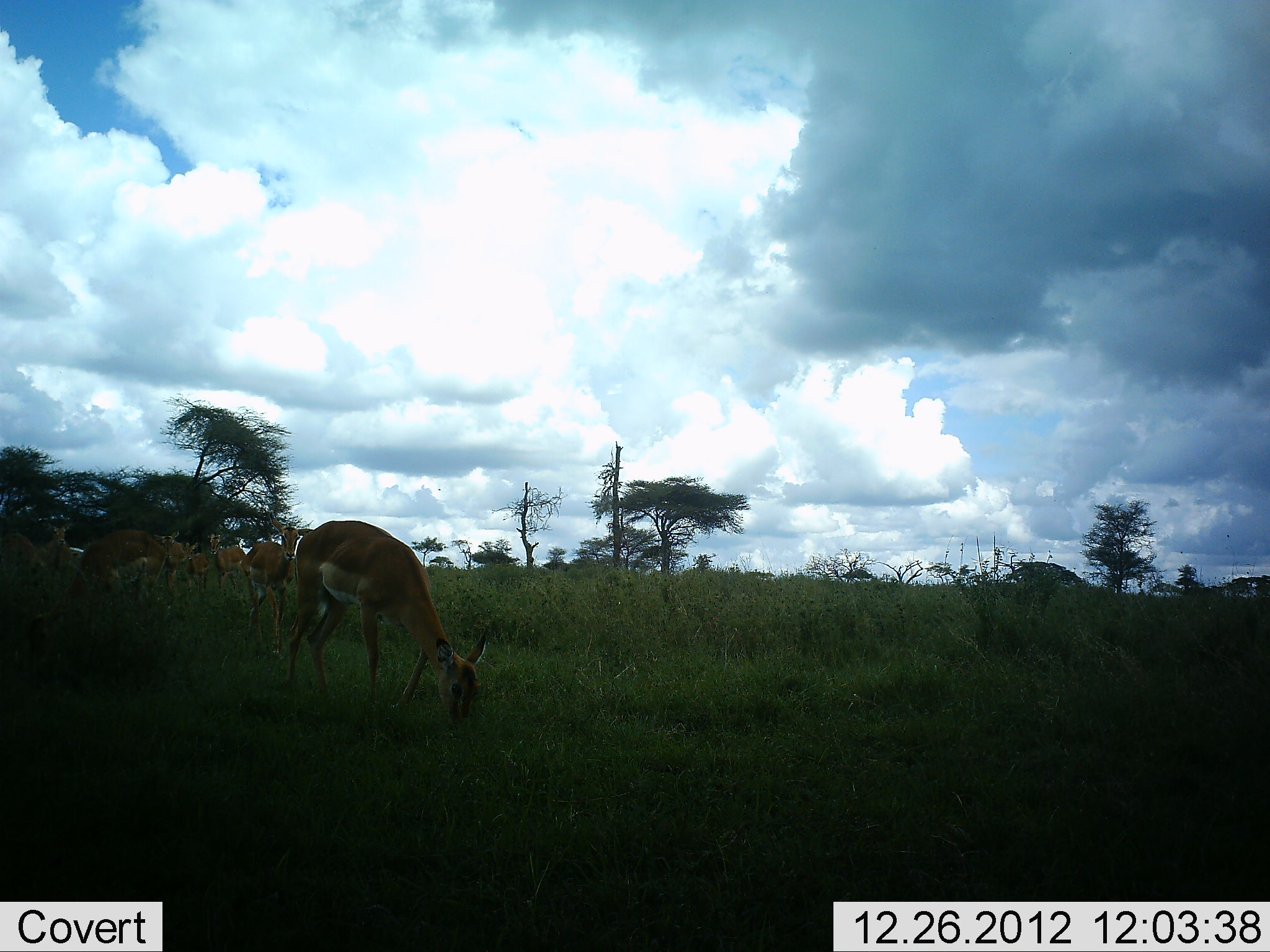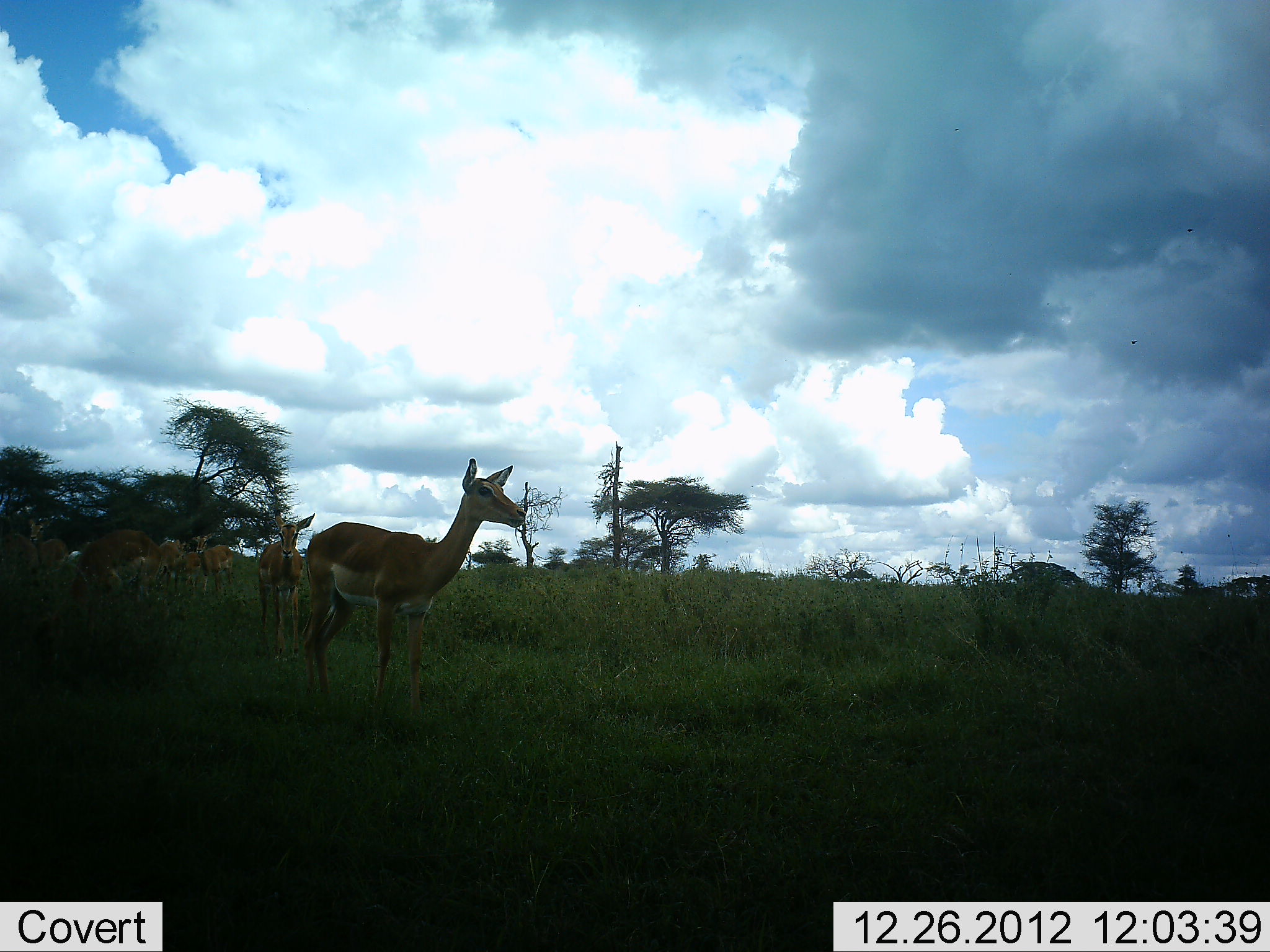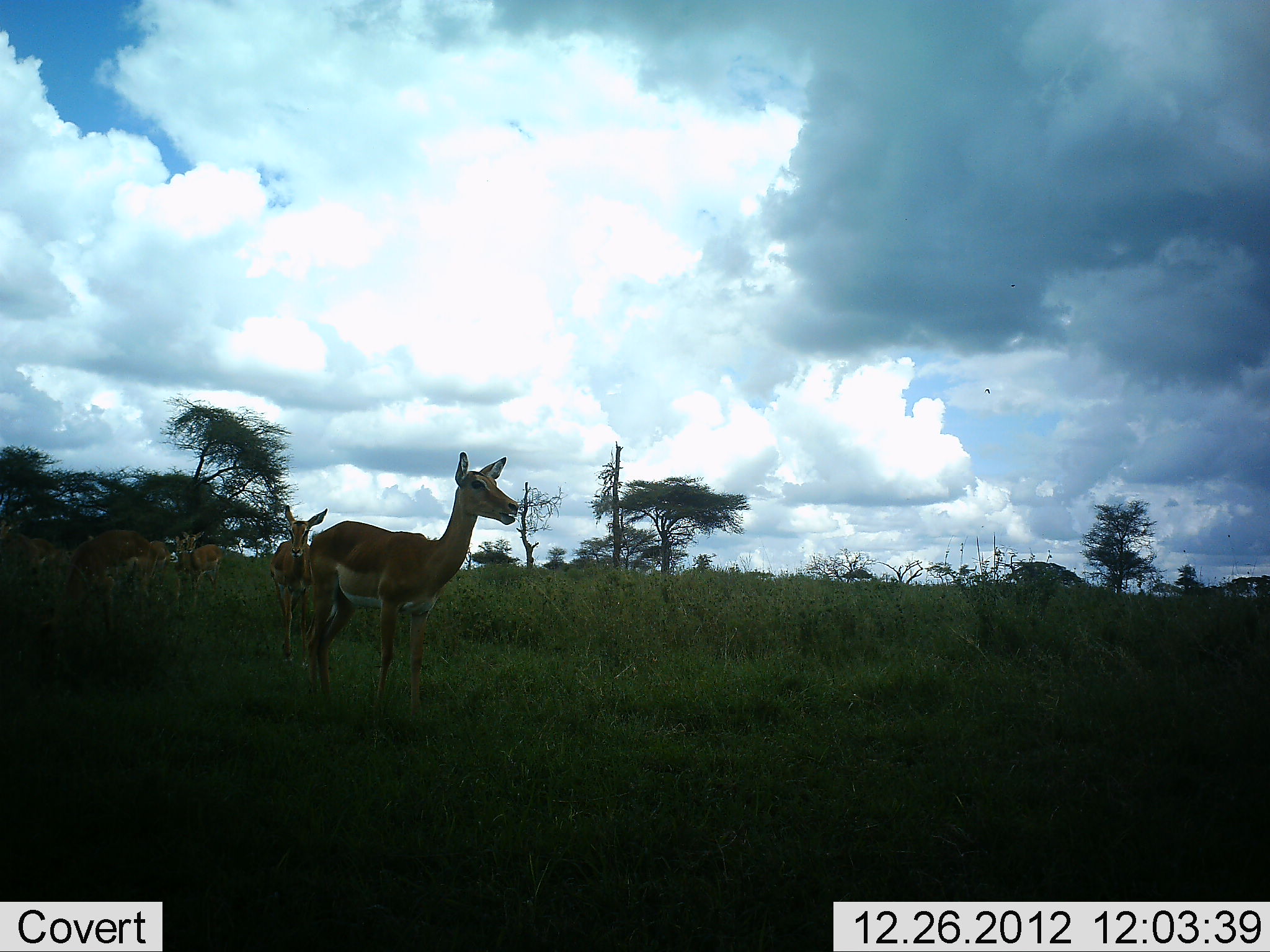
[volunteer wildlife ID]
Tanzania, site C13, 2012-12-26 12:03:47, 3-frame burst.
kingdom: Animalia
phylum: Chordata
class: Mammalia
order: Artiodactyla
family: Bovidae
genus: Aepyceros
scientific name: Aepyceros melampus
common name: impala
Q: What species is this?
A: Impala (Aepyceros melampus).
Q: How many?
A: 8.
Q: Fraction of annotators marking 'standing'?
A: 60%.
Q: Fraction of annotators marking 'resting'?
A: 0%.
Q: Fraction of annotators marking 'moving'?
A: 25%.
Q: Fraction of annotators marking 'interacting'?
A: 0%.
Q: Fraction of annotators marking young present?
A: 0%.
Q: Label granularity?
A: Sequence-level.